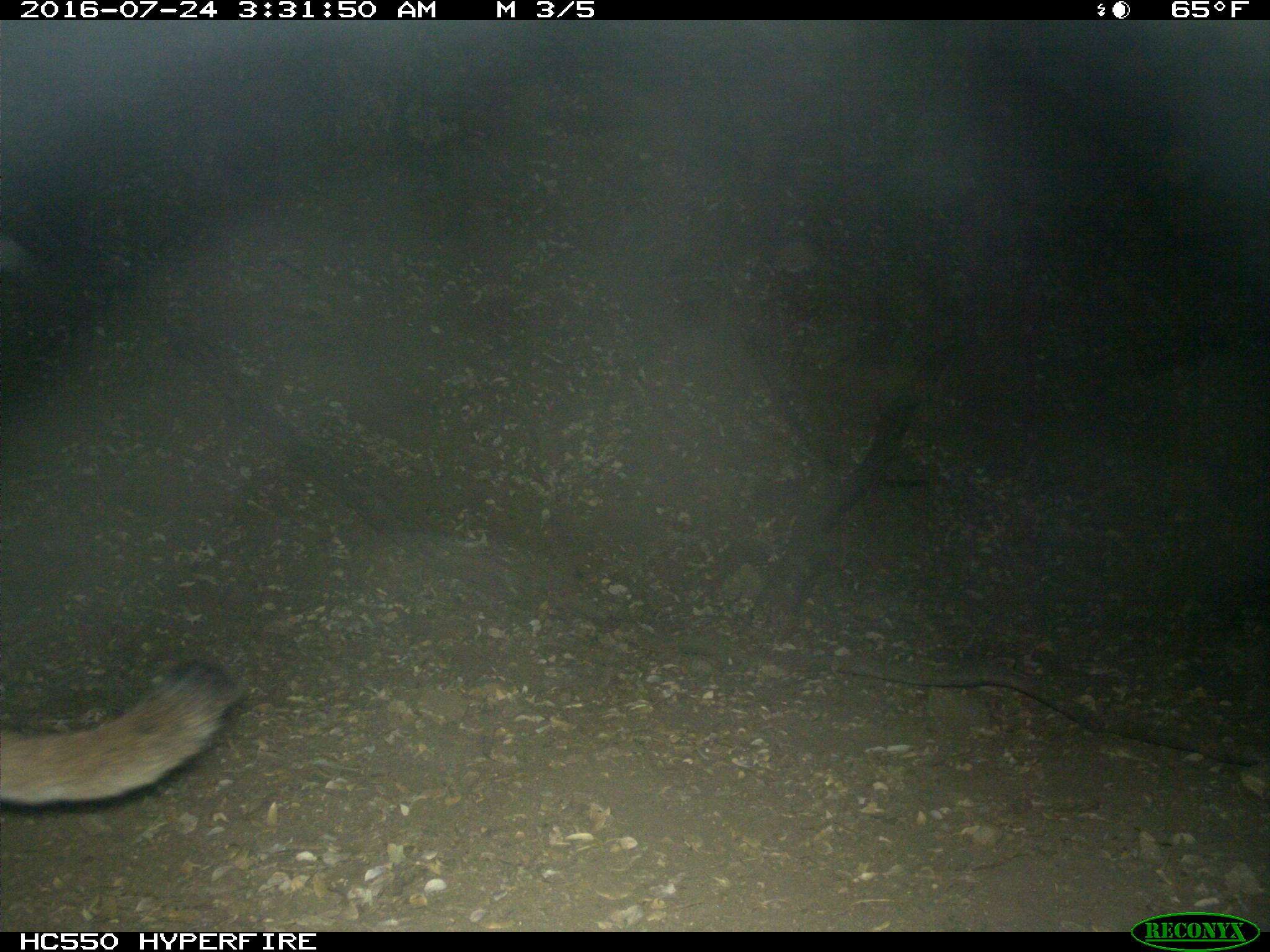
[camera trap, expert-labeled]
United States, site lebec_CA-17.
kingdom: Animalia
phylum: Chordata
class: Mammalia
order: Carnivora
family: Felidae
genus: Puma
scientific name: Puma concolor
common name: mountain lion